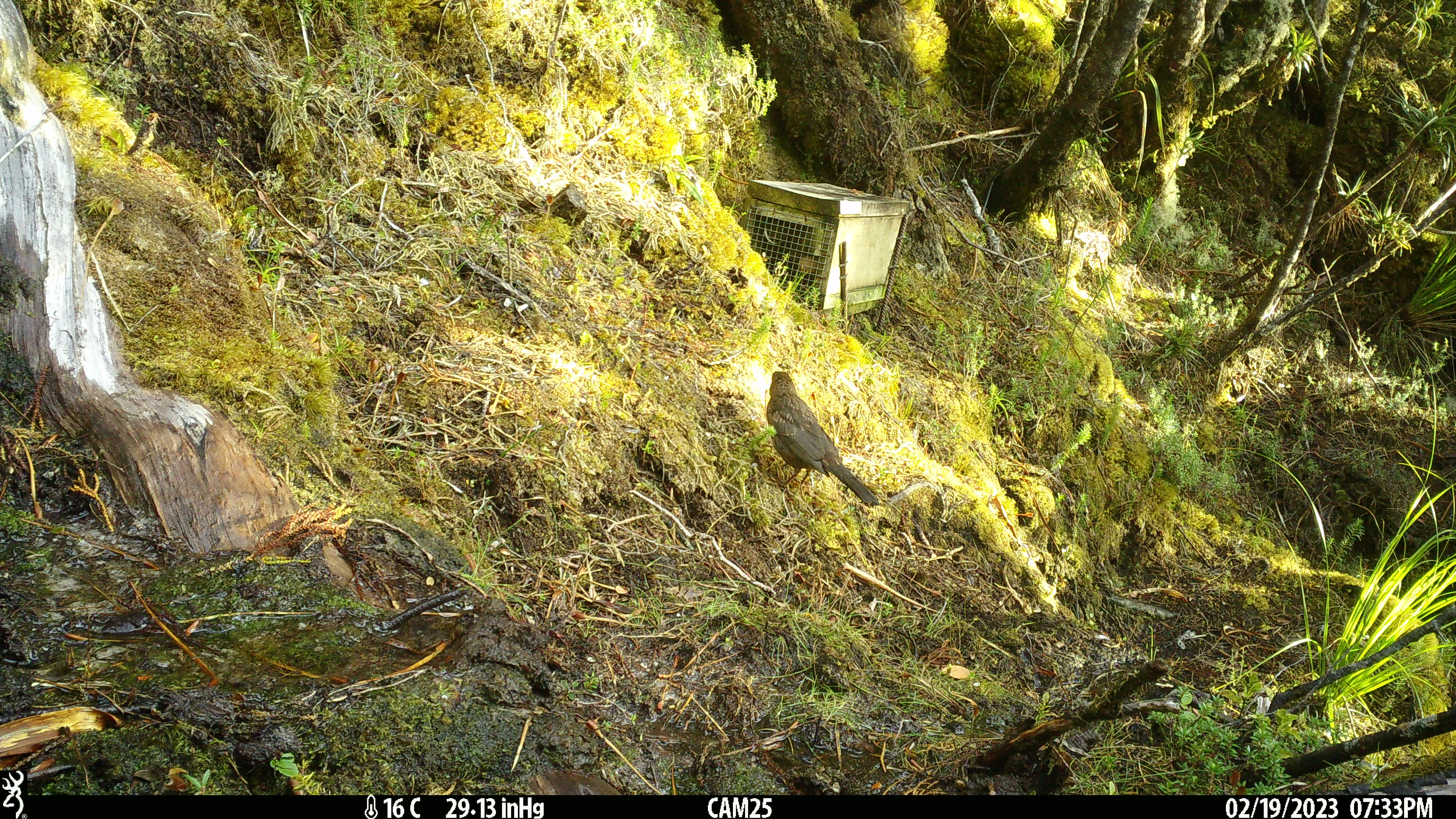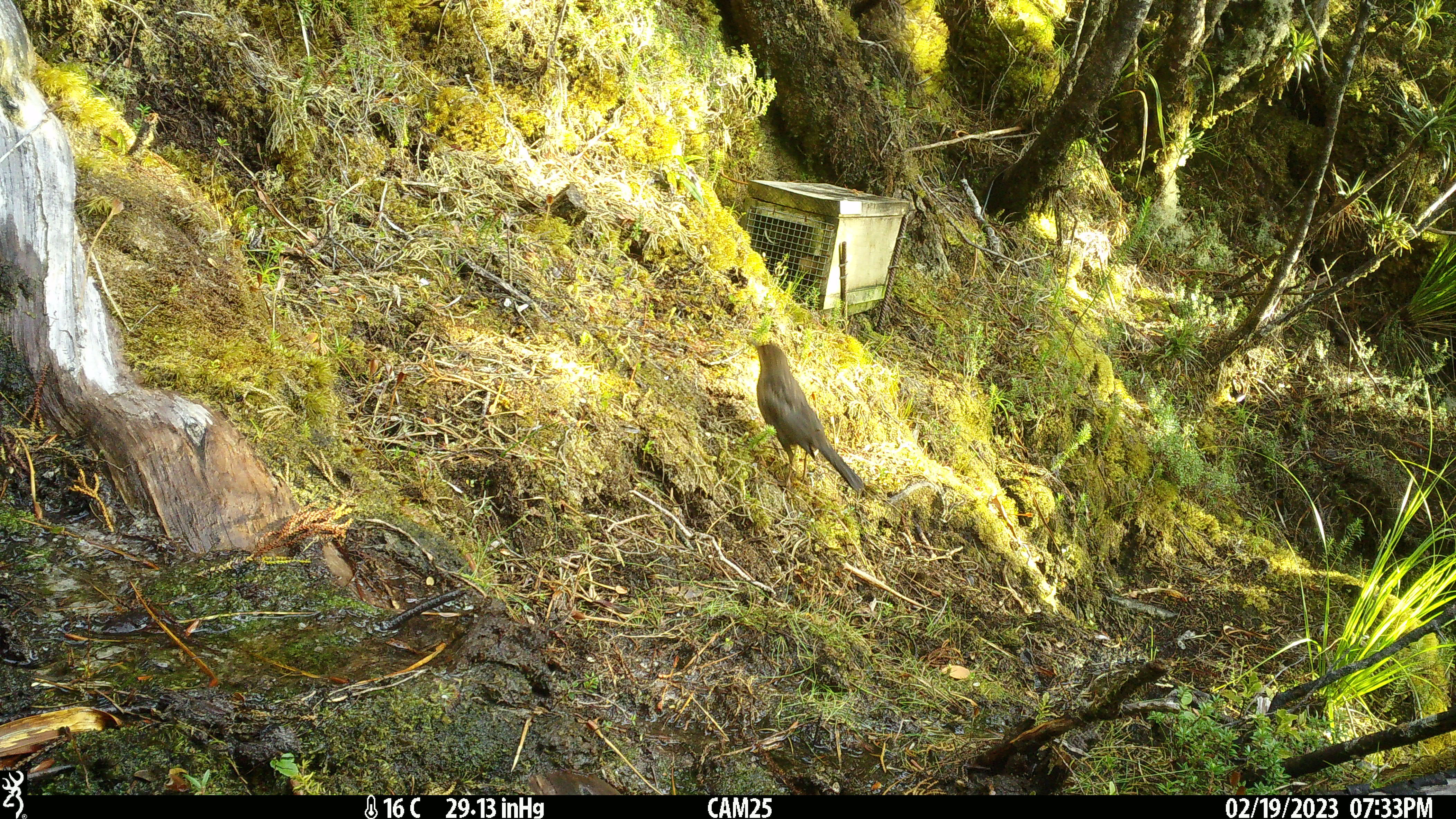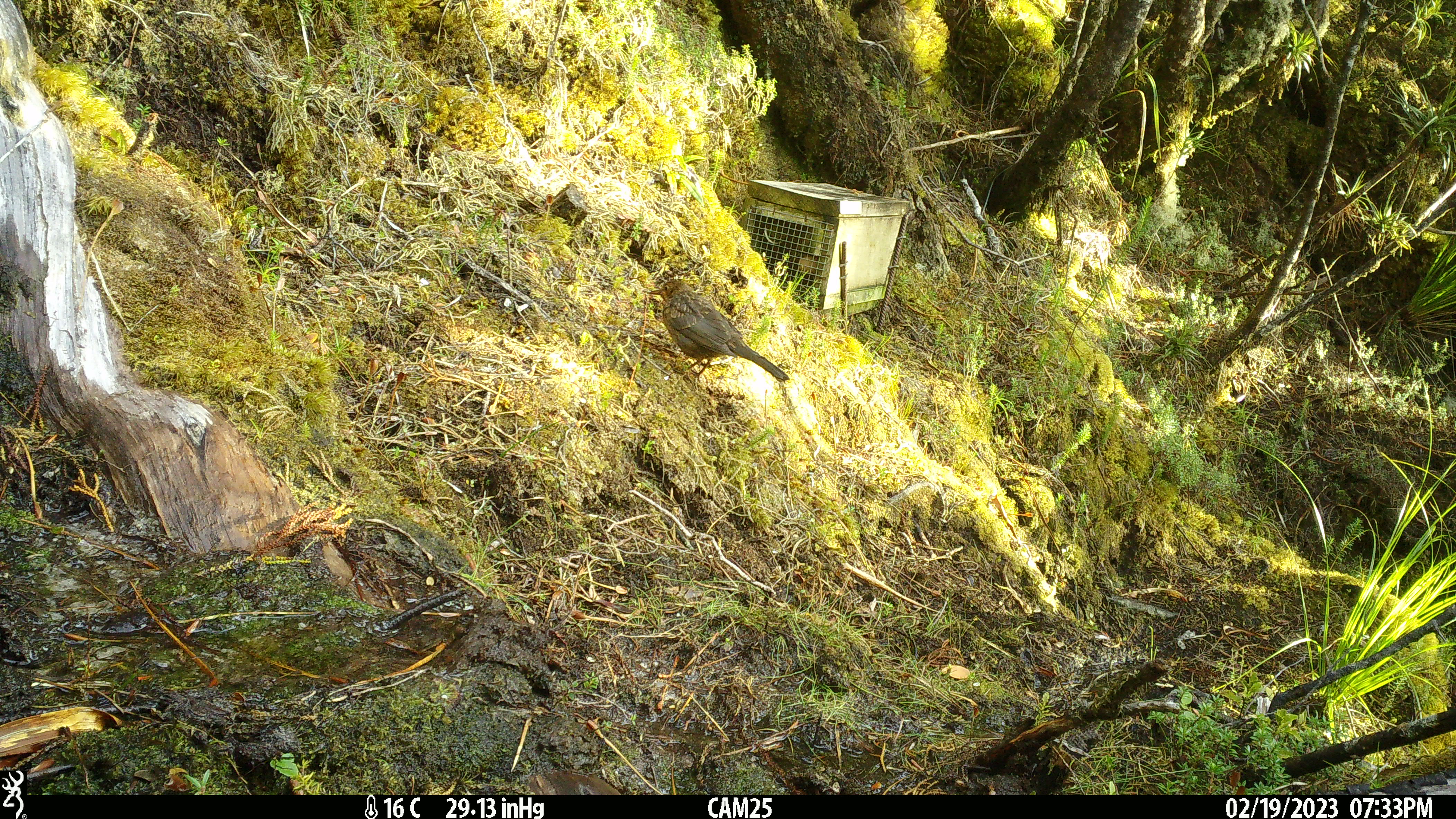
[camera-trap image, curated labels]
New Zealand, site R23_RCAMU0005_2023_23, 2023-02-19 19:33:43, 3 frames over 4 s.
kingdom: Animalia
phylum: Chordata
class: Aves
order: Passeriformes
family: Turdidae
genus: Turdus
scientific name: Turdus merula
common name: eurasian blackbird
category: blackbird